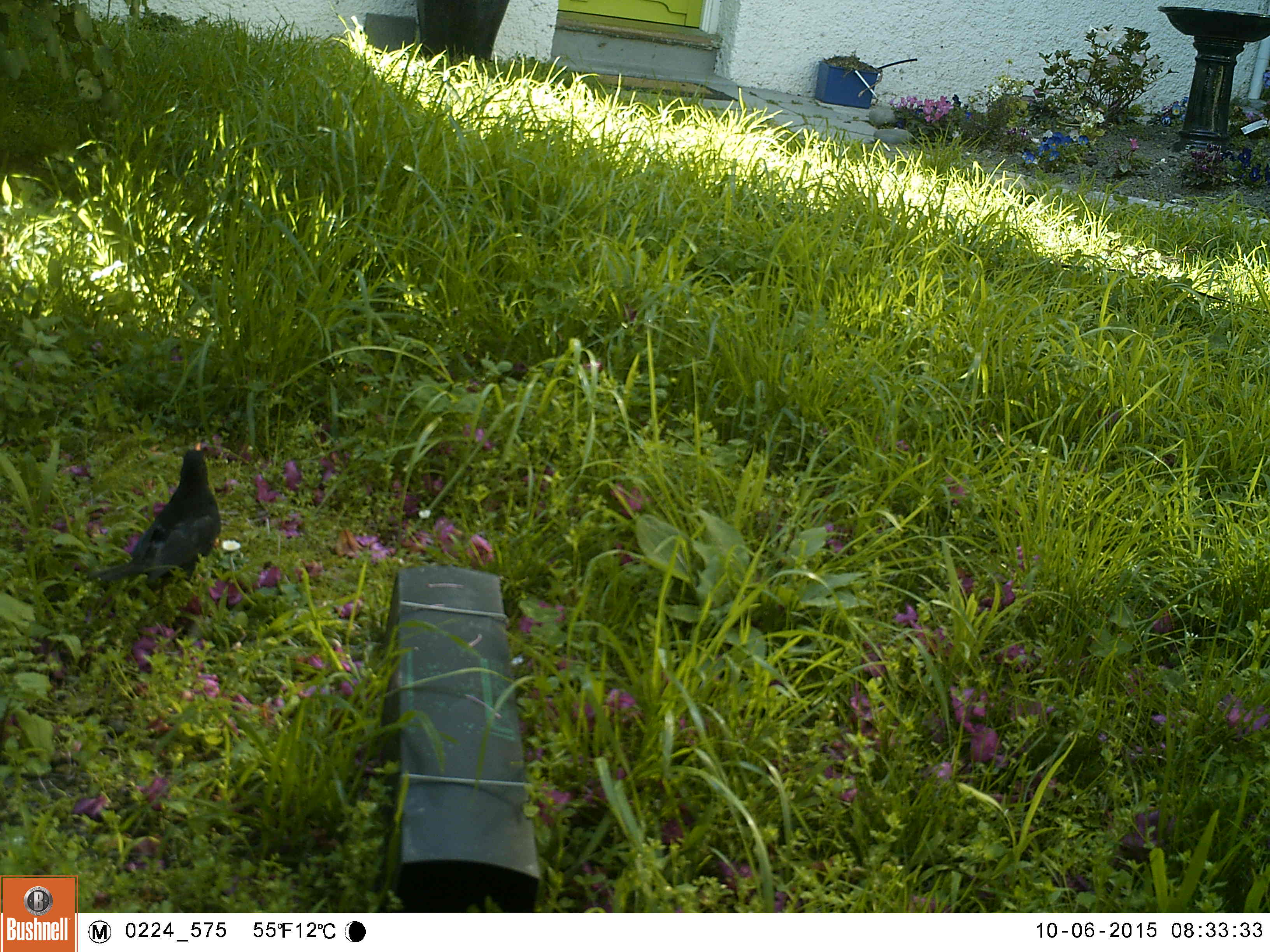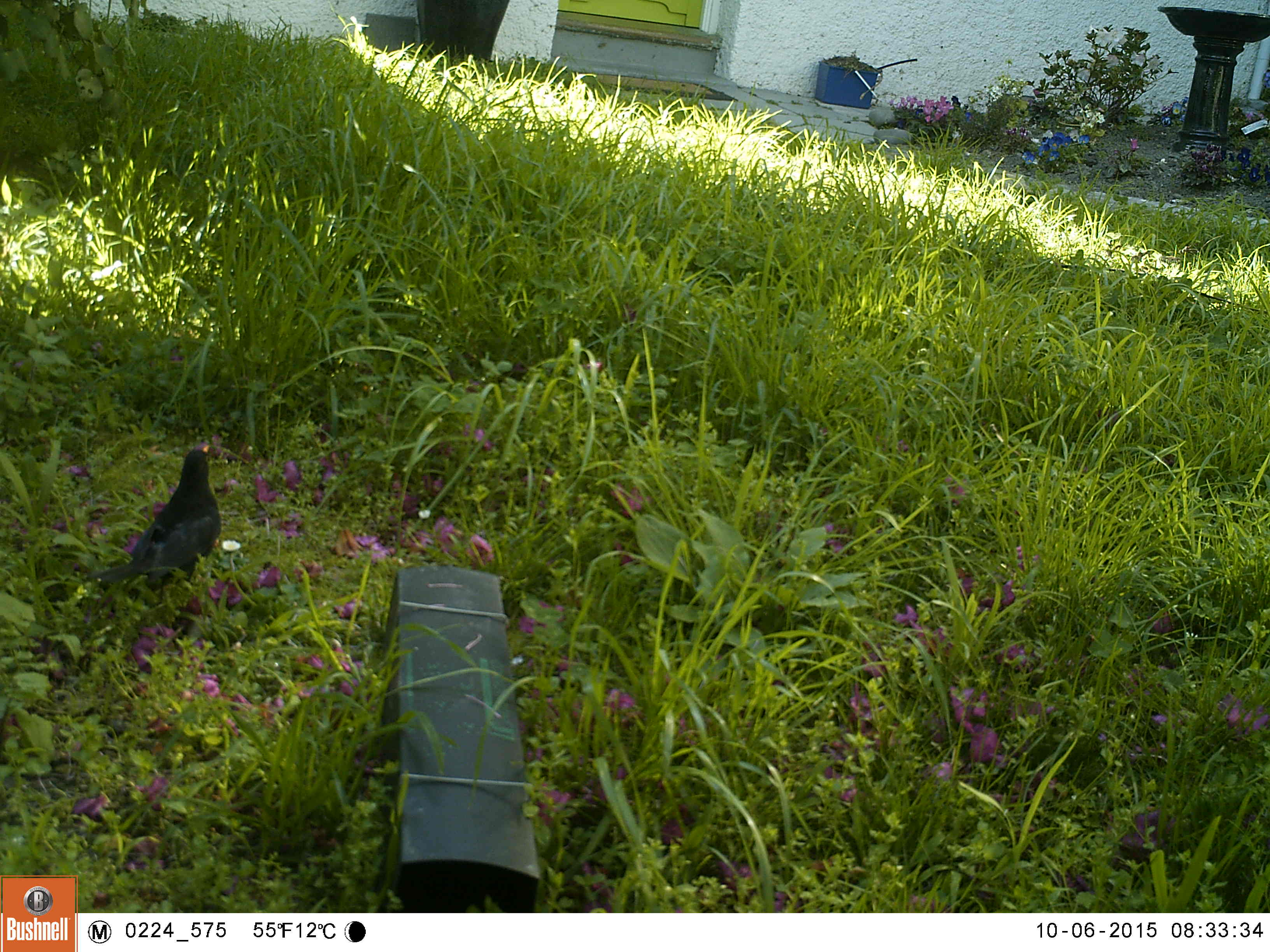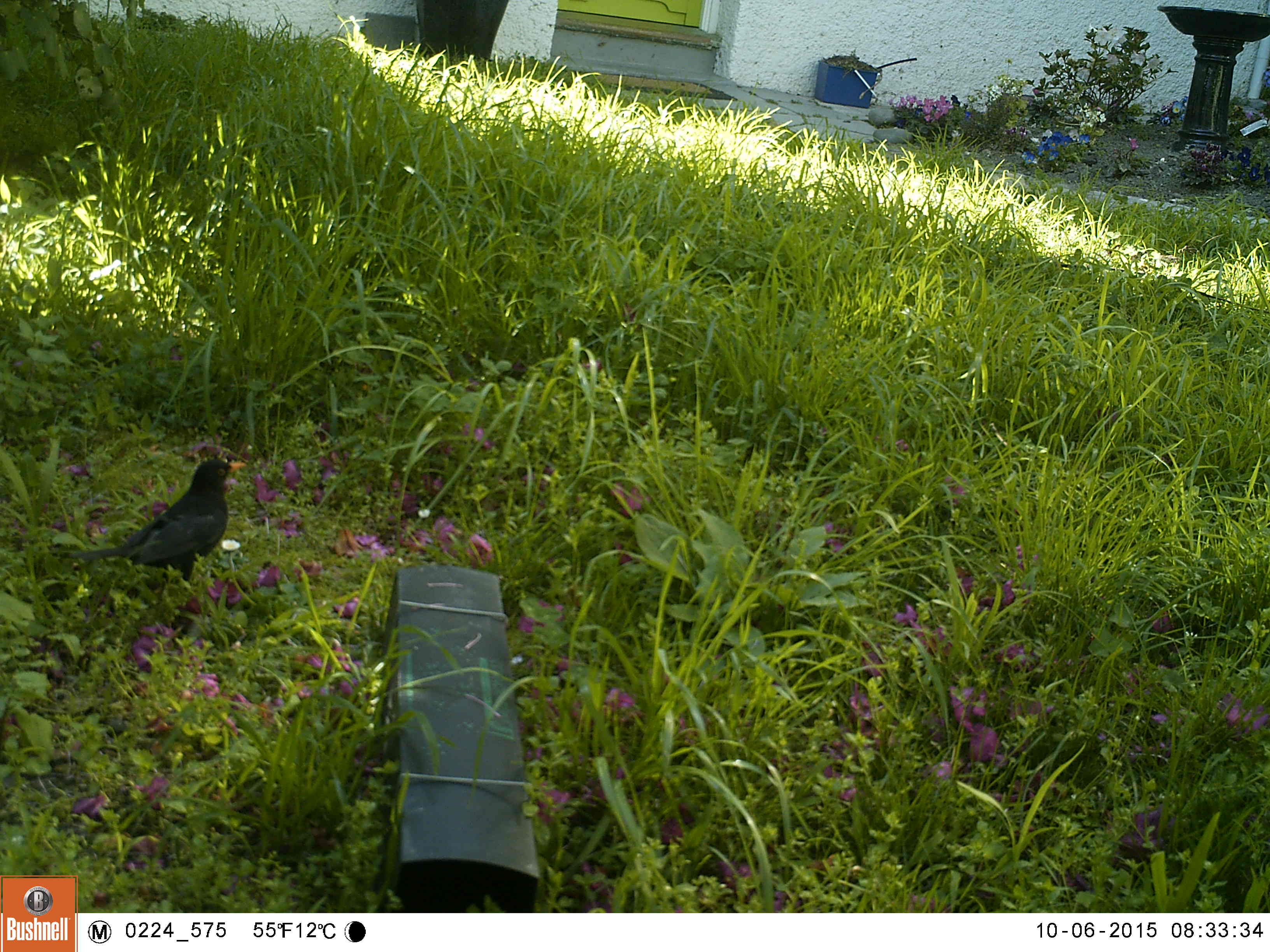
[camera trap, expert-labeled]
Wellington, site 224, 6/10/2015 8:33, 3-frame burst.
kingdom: Animalia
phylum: Chordata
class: Aves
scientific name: Aves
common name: bird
Bird (Aves).